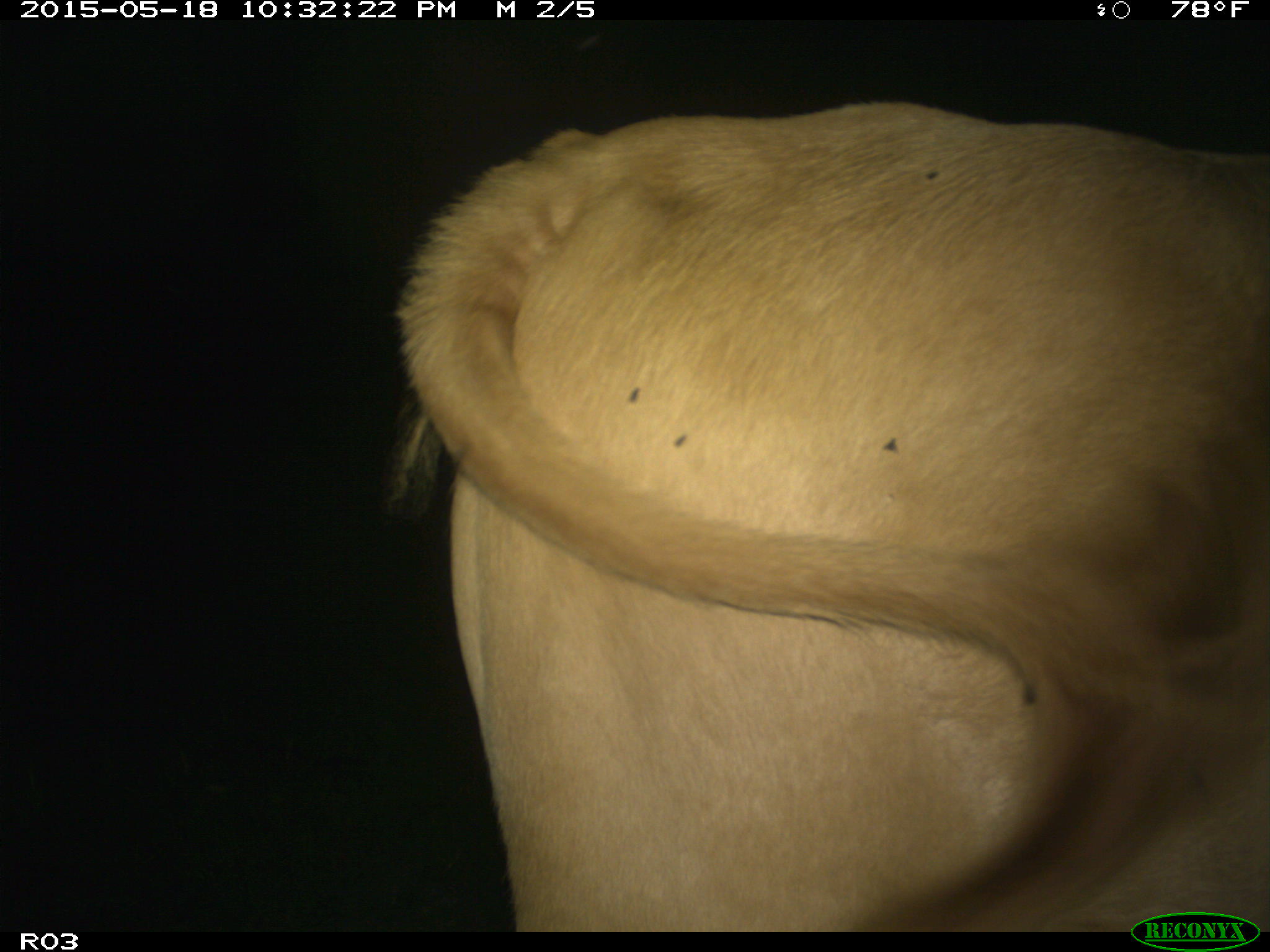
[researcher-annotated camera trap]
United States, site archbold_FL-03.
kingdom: Animalia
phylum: Chordata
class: Mammalia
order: Artiodactyla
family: Bovidae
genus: Bos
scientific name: Bos taurus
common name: domestic cow